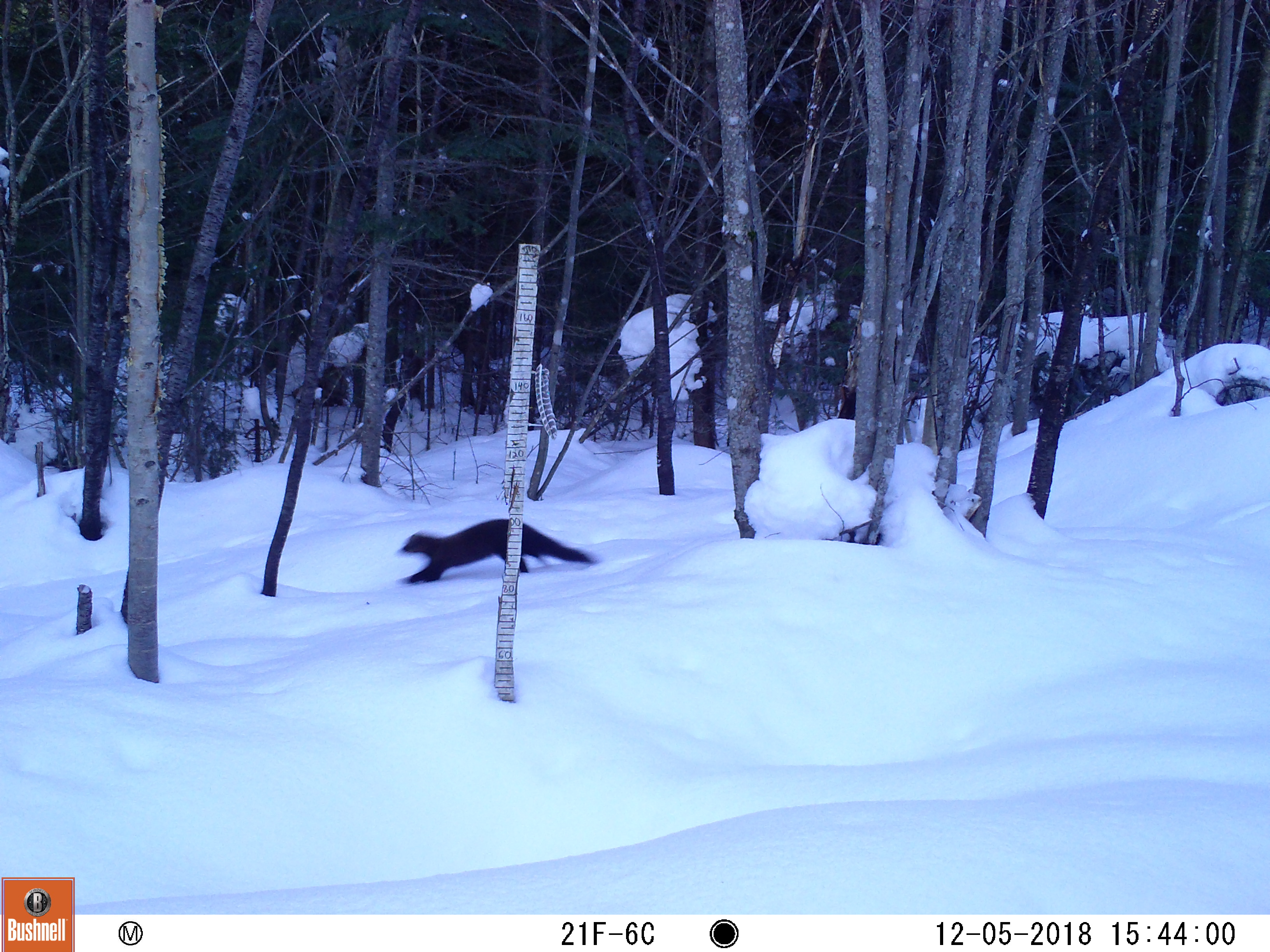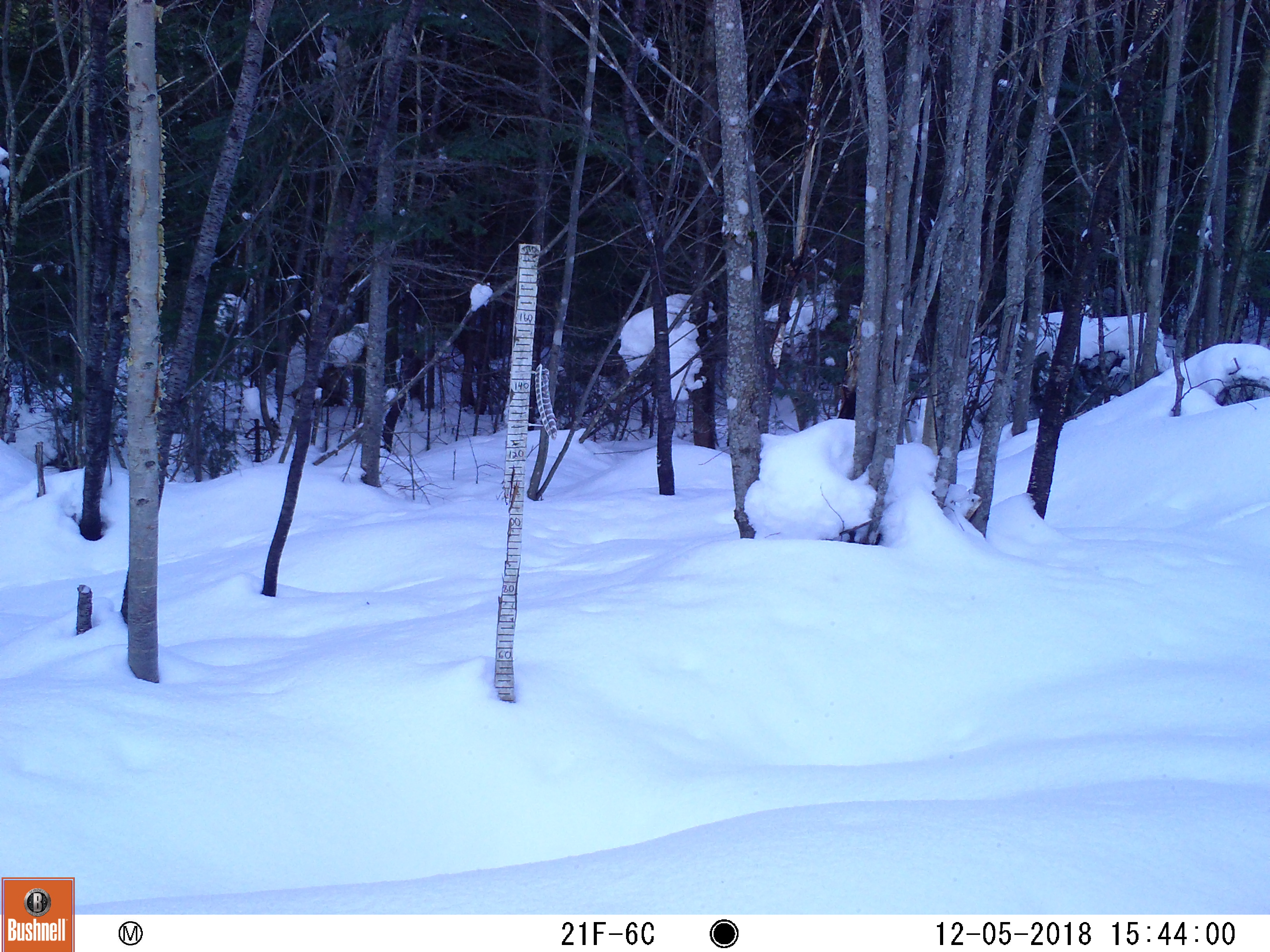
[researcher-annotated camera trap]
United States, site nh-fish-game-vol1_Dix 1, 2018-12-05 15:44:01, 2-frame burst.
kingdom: Animalia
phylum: Chordata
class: Mammalia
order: Carnivora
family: Mustelidae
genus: Pekania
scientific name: Pekania pennanti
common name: fisher